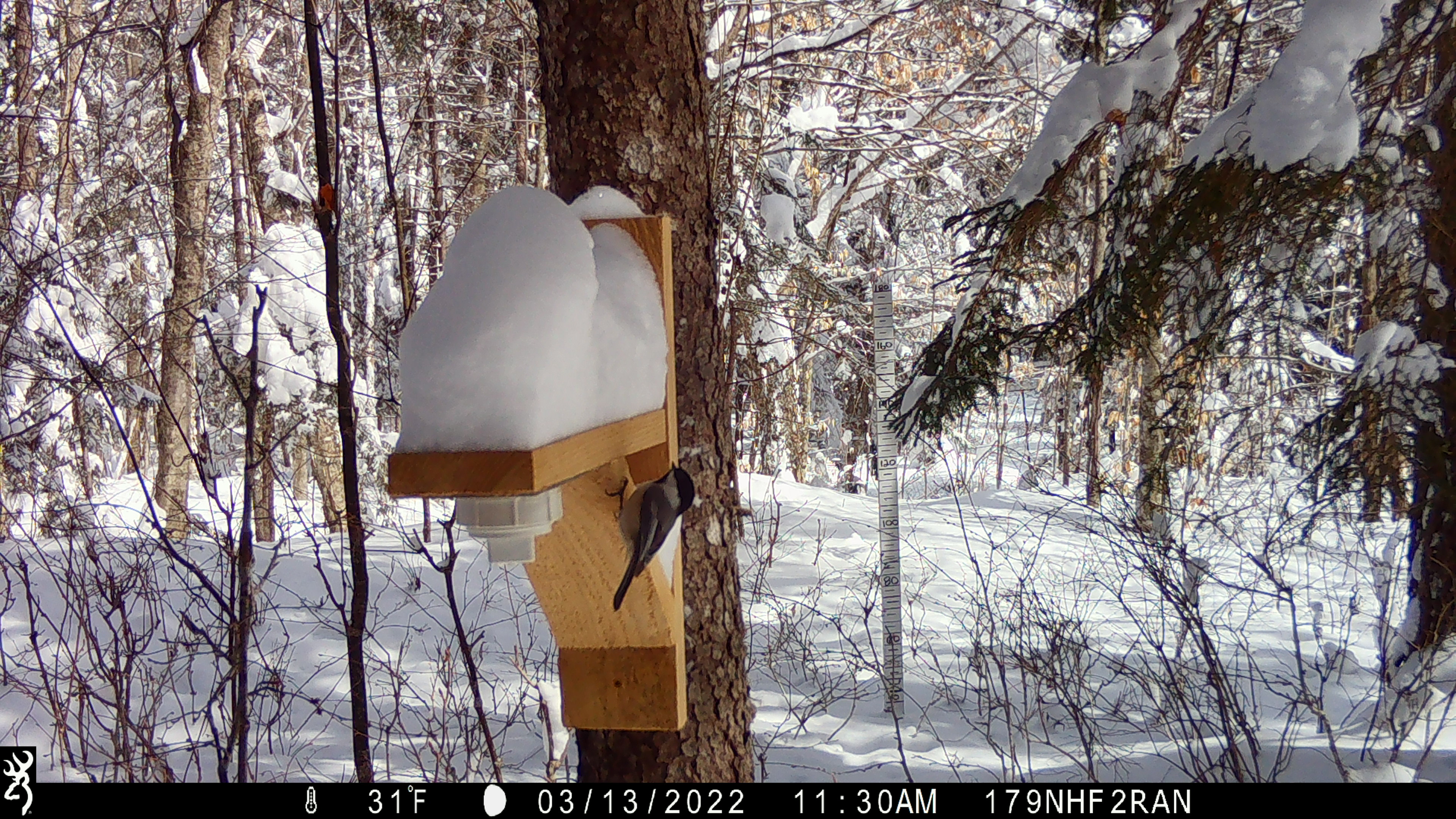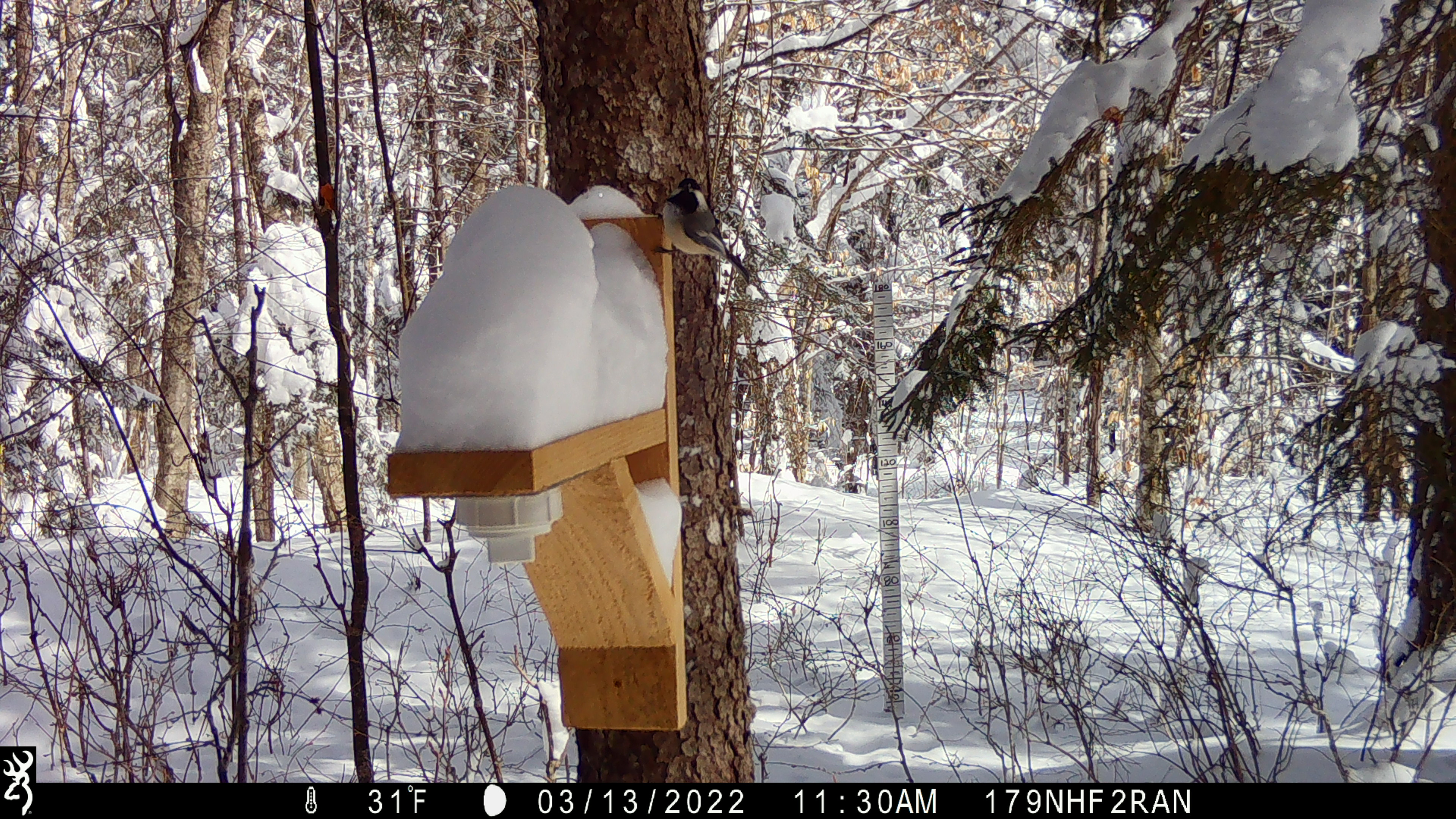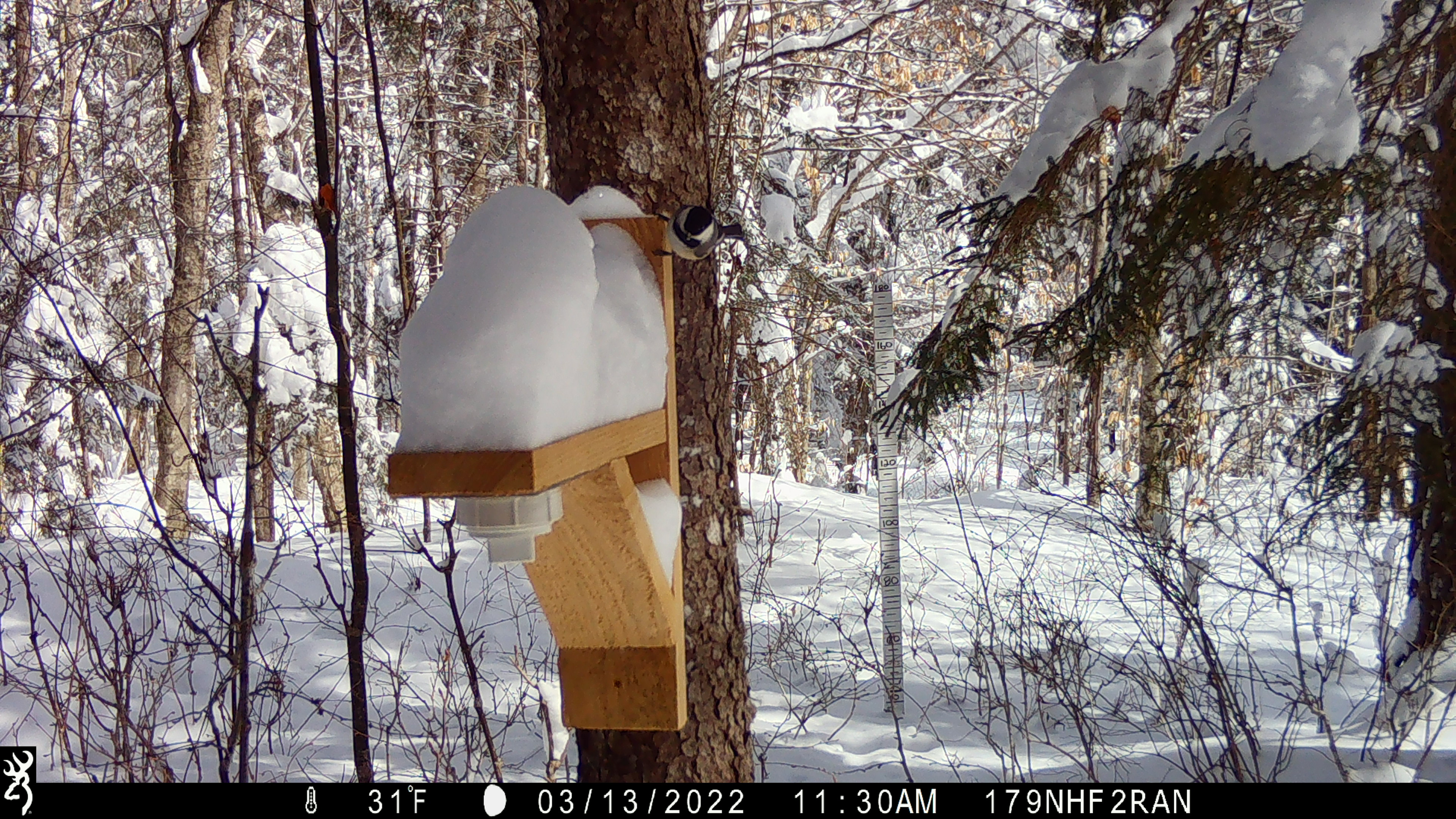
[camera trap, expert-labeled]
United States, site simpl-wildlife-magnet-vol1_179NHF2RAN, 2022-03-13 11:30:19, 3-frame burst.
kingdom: Animalia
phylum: Chordata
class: Aves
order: Passeriformes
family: Paridae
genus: Poecile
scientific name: Poecile atricapillus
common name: black-capped chickadee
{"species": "black-capped chickadee (Poecile atricapillus)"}